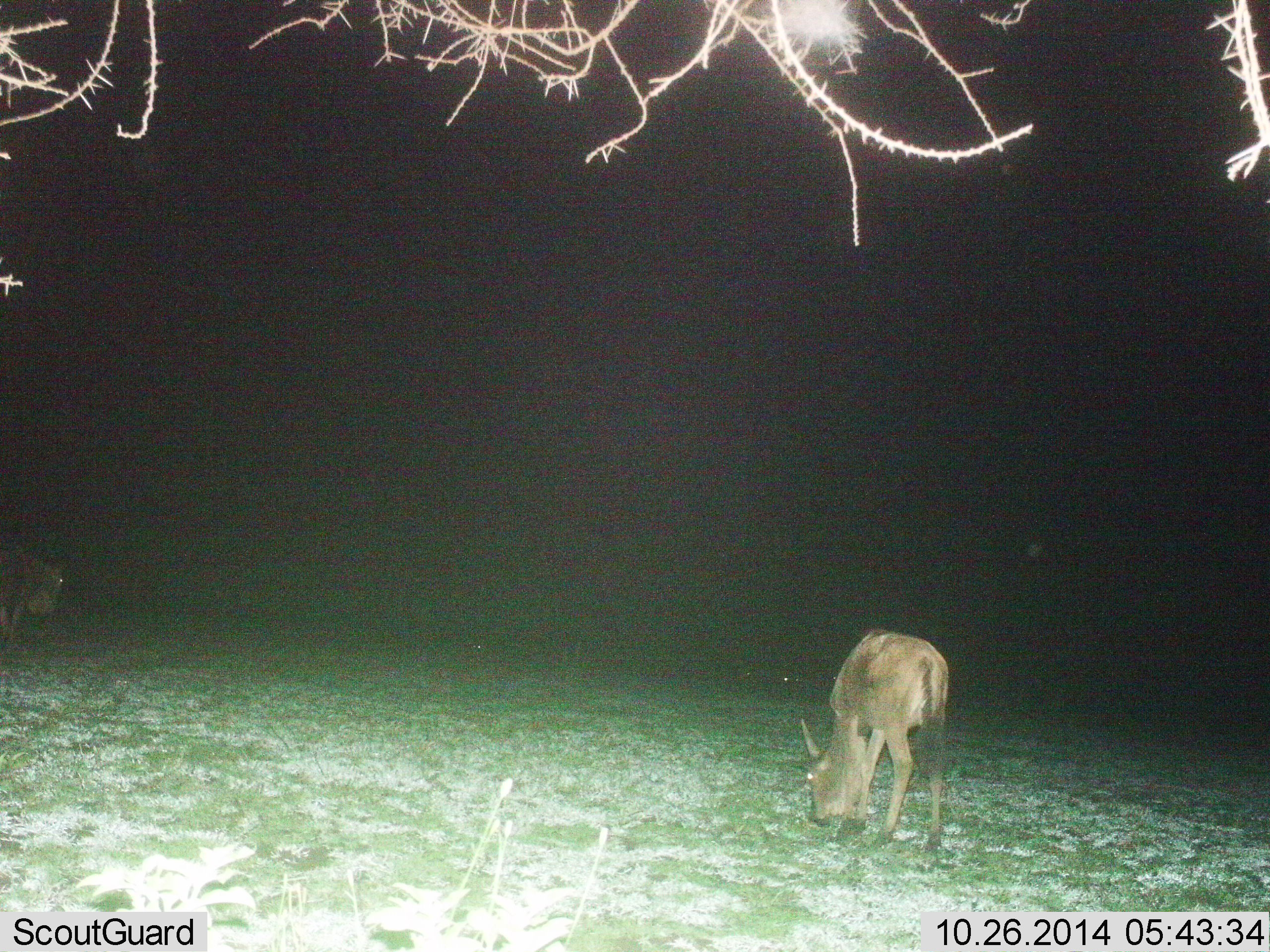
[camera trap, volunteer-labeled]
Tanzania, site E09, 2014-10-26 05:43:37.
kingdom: Animalia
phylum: Chordata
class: Mammalia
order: Artiodactyla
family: Bovidae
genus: Connochaetes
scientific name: Connochaetes taurinus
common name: blue wildebeest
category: wildebeest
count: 2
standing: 29%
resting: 0%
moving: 29%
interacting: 0%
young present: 43%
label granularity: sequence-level